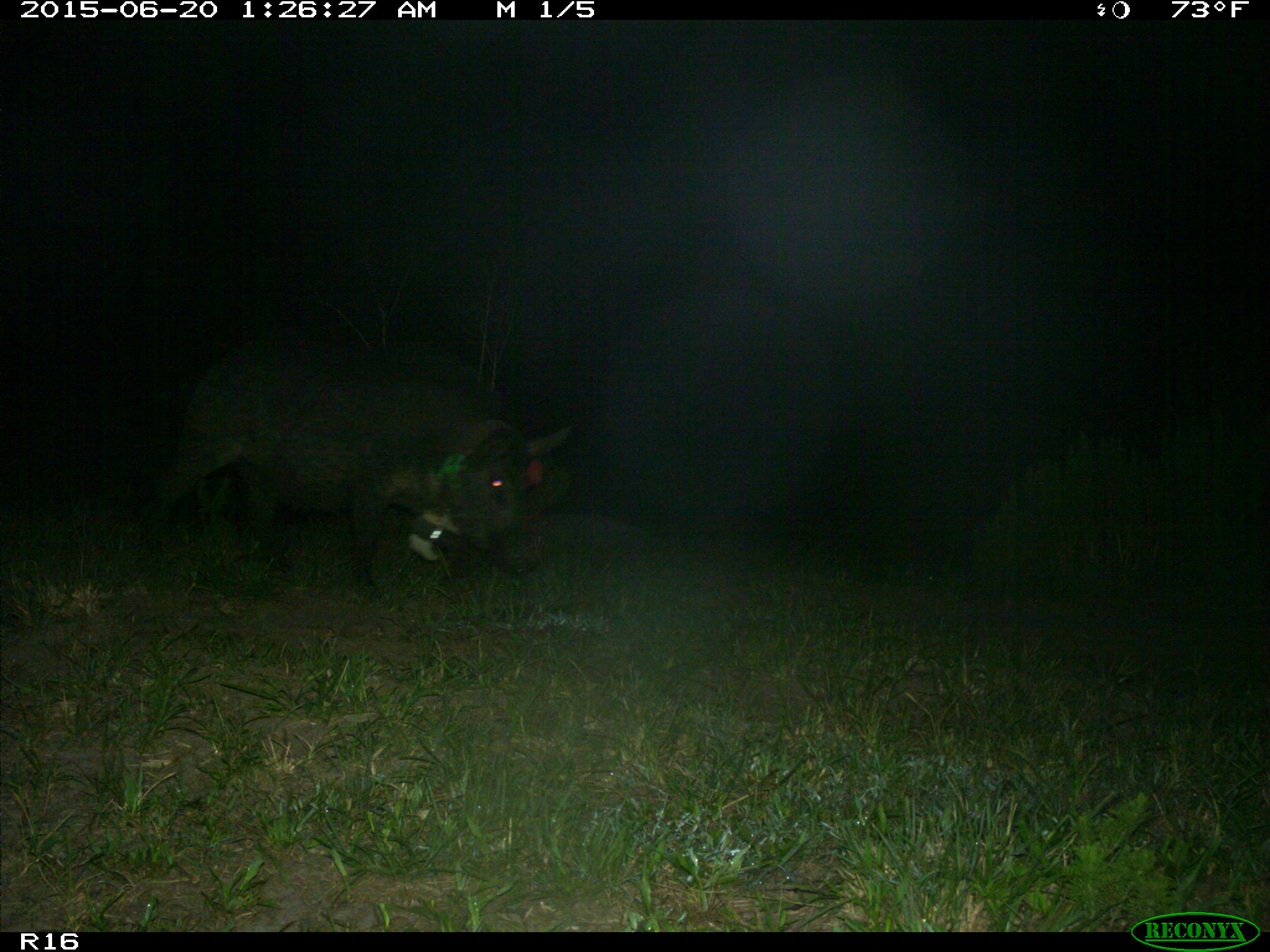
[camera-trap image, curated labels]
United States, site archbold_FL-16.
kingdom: Animalia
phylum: Chordata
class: Mammalia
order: Artiodactyla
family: Suidae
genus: Sus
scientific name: Sus scrofa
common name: wild boar